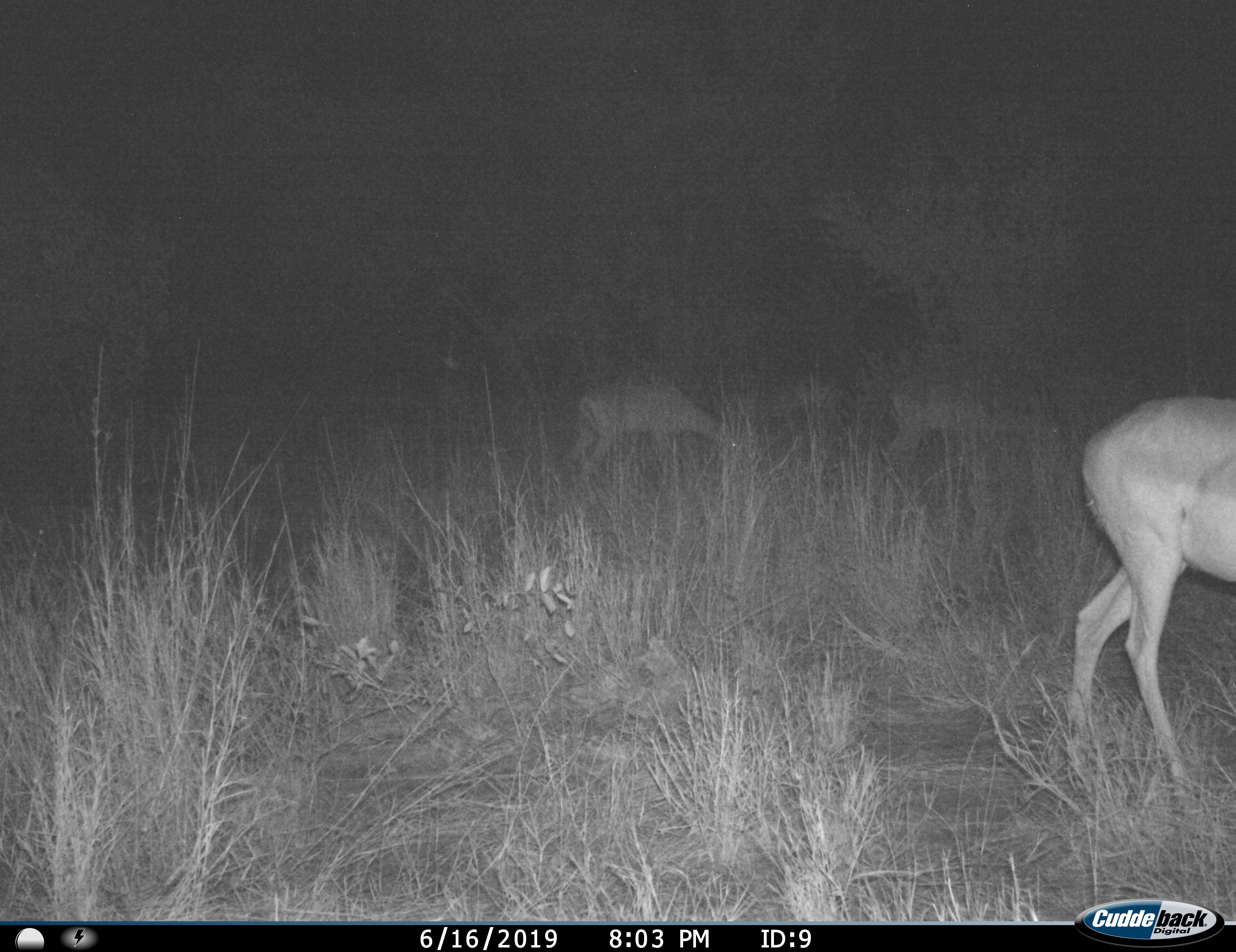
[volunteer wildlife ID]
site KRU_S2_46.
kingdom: Animalia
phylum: Chordata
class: Mammalia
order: Artiodactyla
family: Bovidae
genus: Aepyceros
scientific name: Aepyceros melampus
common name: impala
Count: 4.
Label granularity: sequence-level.